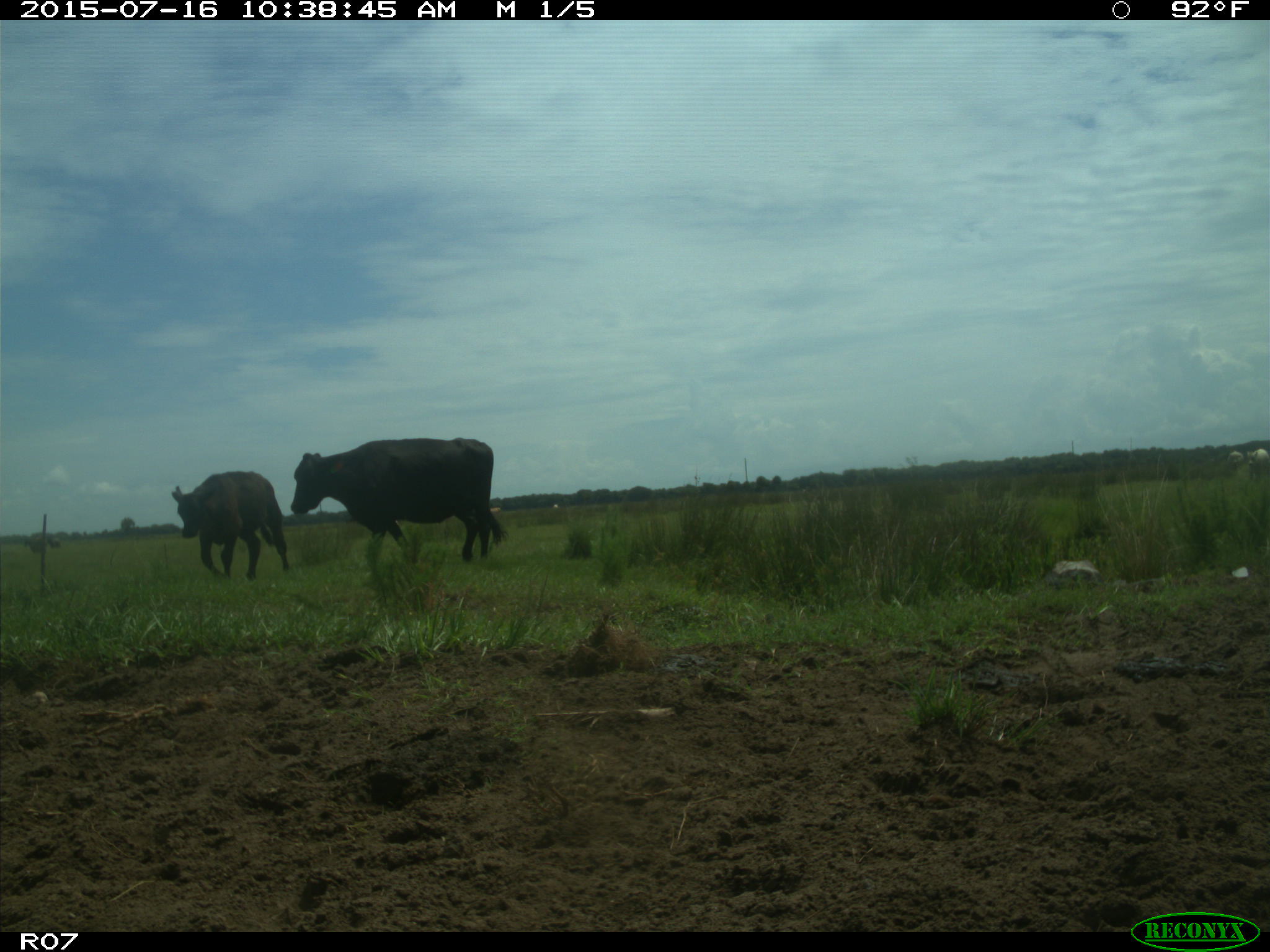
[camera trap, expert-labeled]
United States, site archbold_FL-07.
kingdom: Animalia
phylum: Chordata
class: Mammalia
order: Artiodactyla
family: Bovidae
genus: Bos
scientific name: Bos taurus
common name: domestic cow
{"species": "Bos taurus (domestic cow)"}